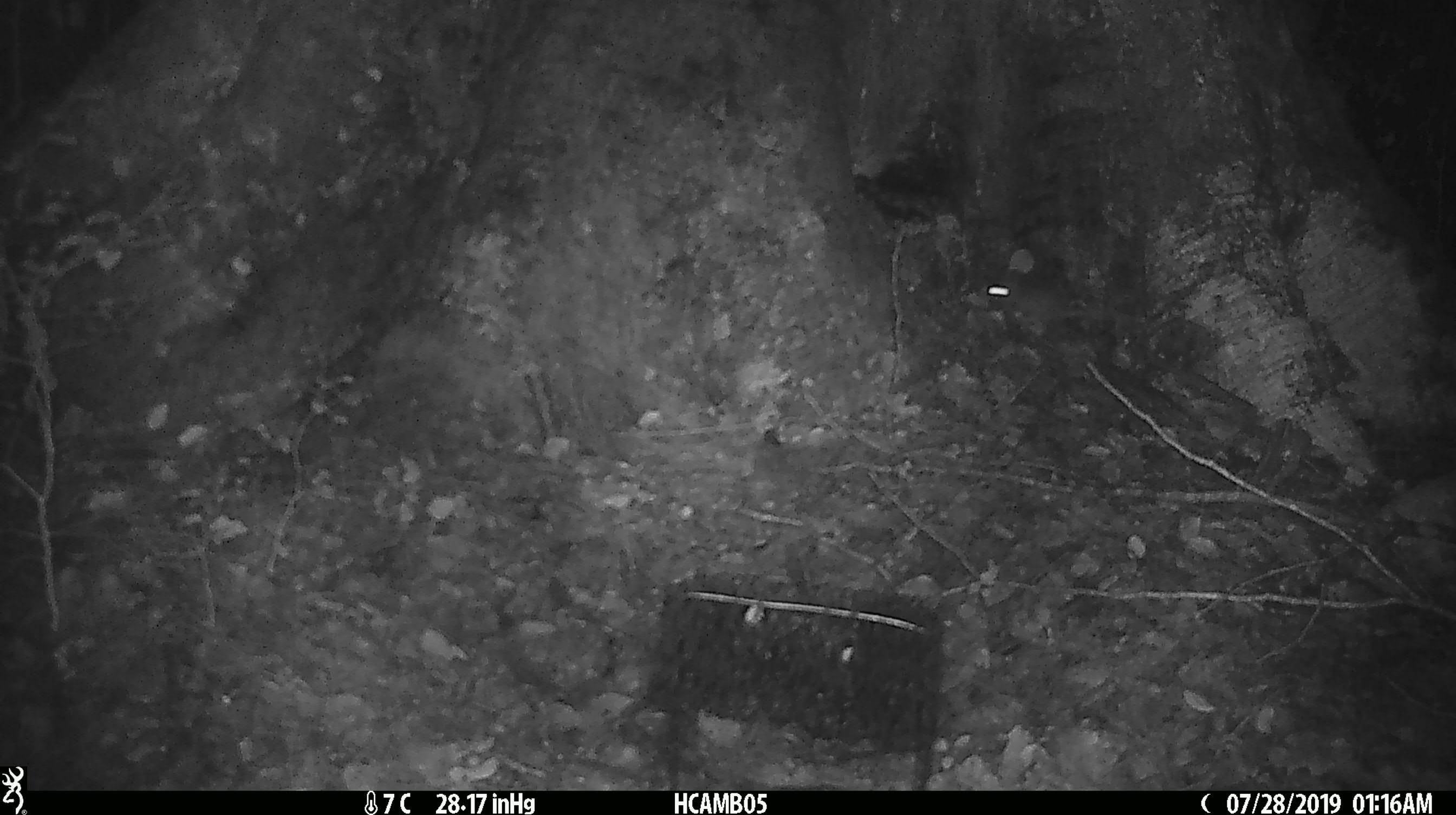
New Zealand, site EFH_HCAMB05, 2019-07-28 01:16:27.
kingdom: Animalia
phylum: Chordata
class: Mammalia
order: Rodentia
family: Muridae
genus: Mus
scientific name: Mus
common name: mouse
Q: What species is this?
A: Mouse (Mus).